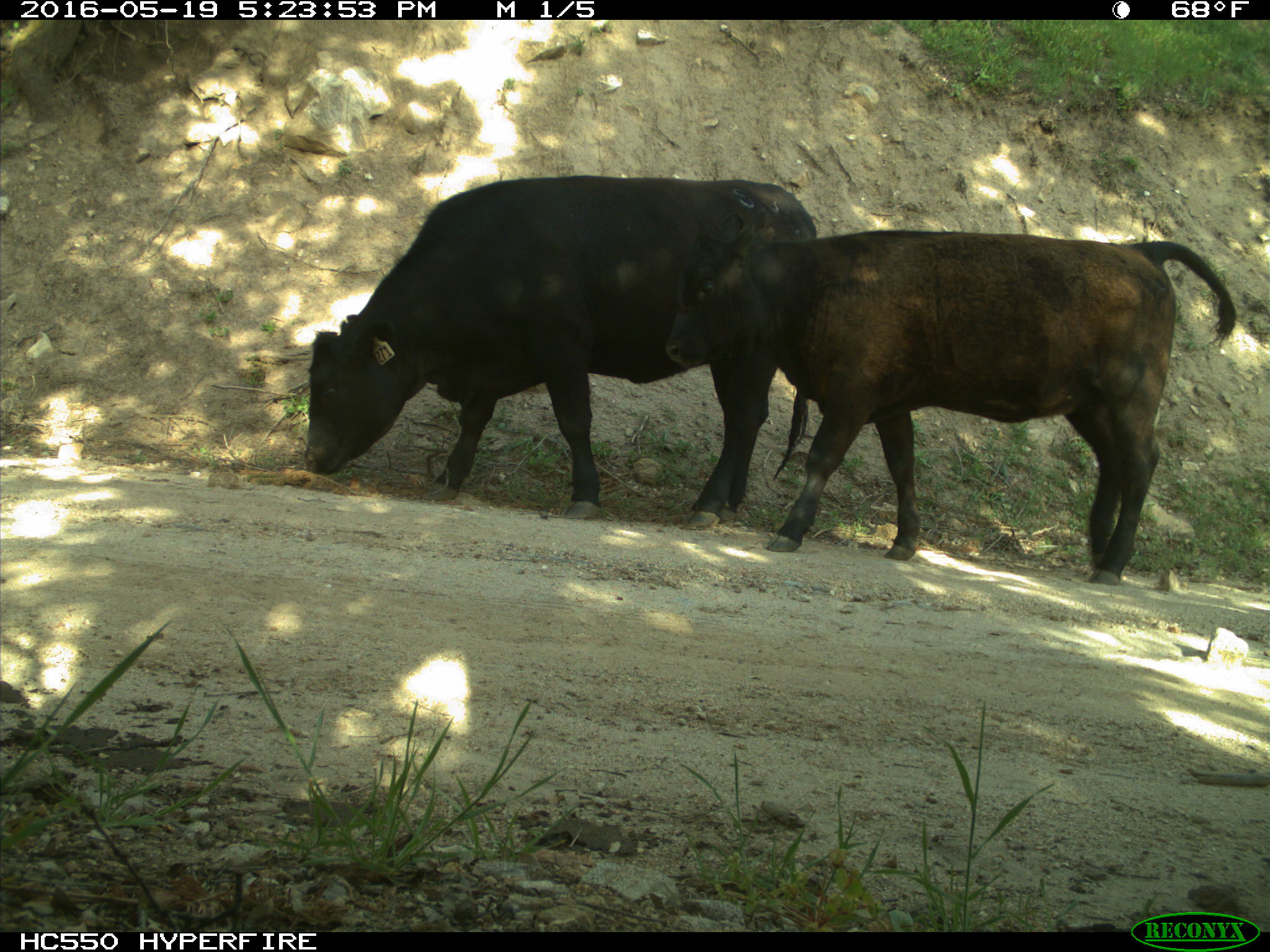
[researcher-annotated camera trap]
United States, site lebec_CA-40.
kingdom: Animalia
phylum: Chordata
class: Mammalia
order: Artiodactyla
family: Bovidae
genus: Bos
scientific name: Bos taurus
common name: domestic cow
Bos taurus (domestic cow).